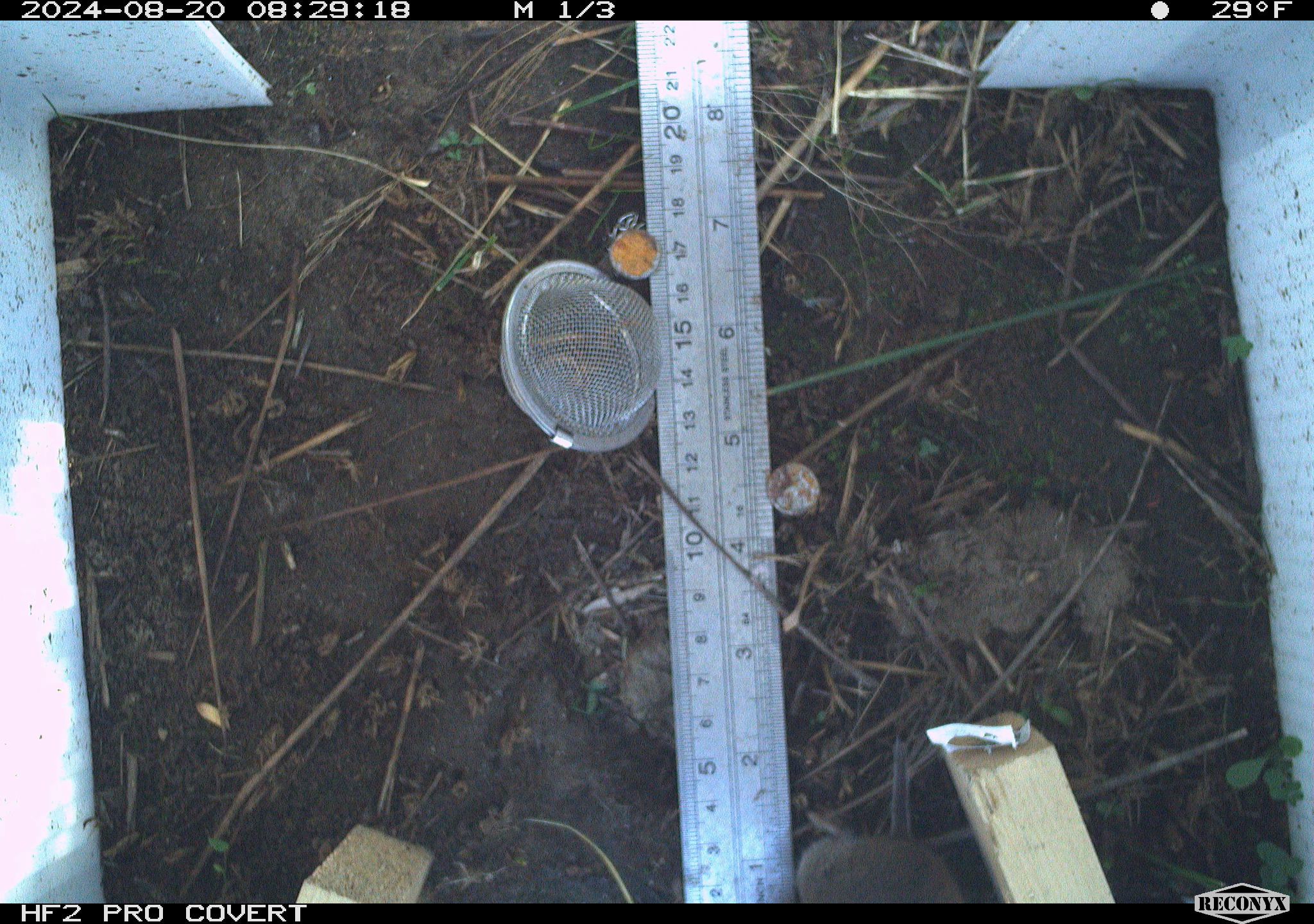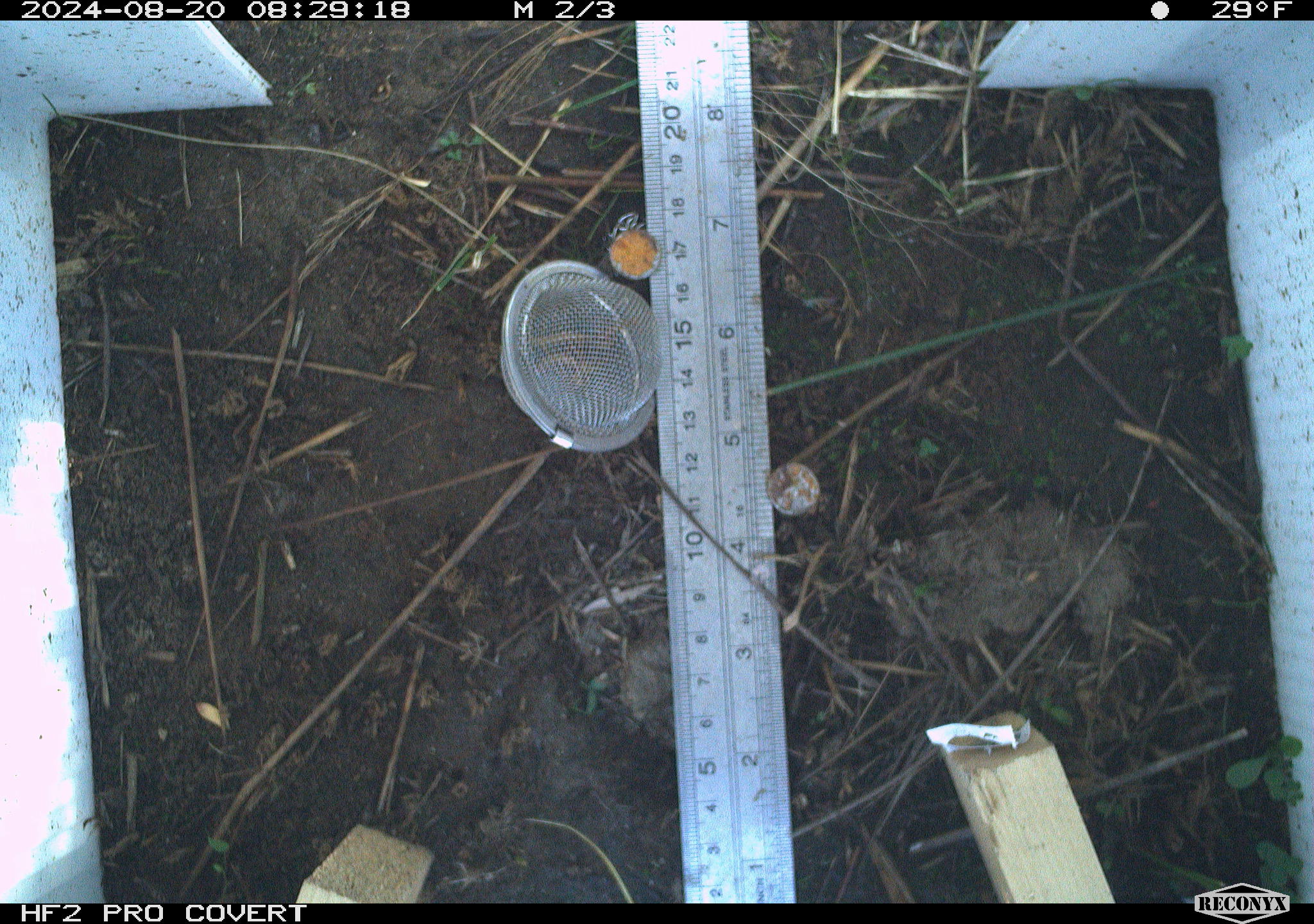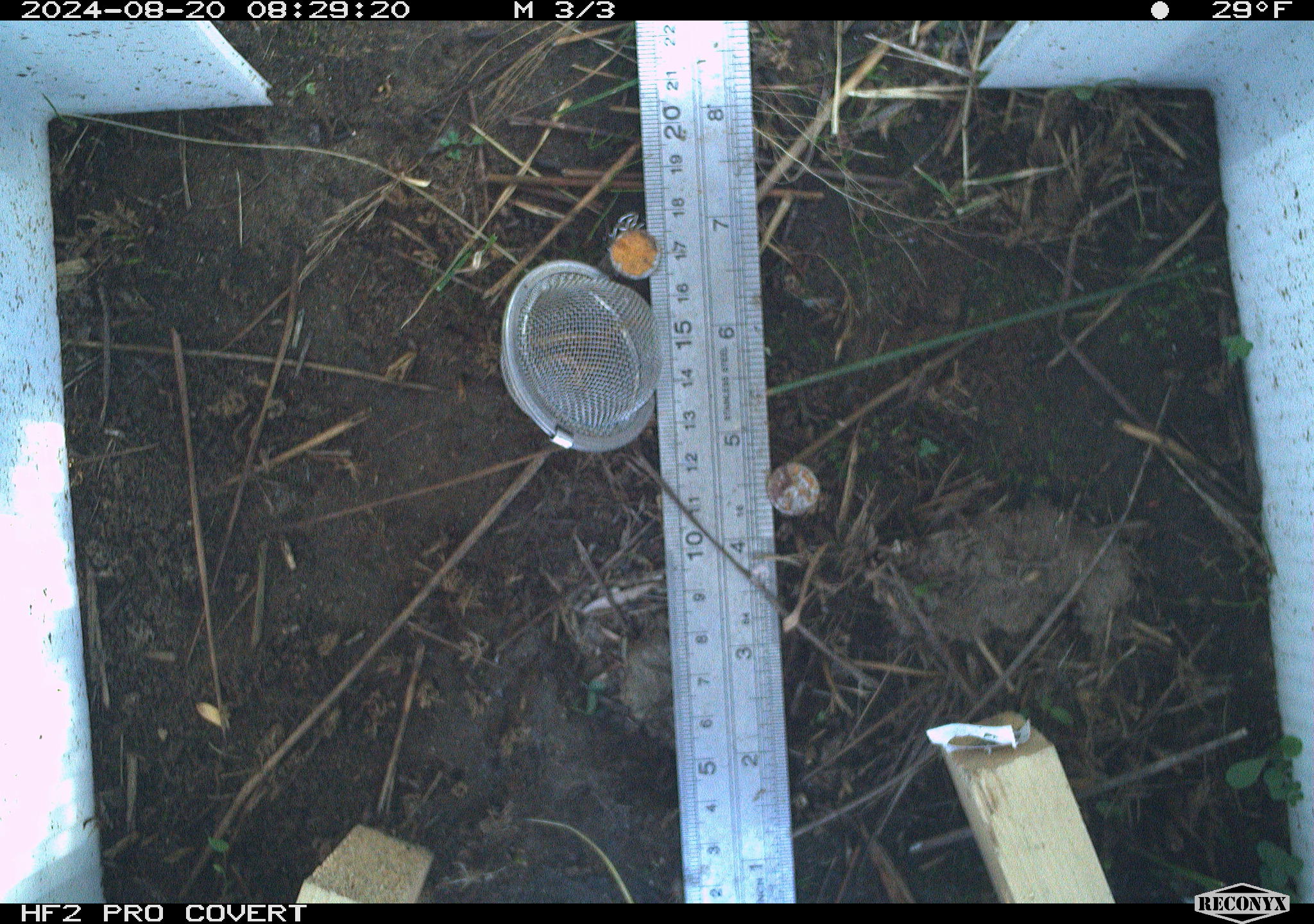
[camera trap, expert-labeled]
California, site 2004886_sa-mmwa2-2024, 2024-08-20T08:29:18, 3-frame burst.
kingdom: Animalia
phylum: Chordata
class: Mammalia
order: Rodentia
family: Cricetidae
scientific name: Arvicolinae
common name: voles, lemmings, and muskrats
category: arvicolinae subfamily